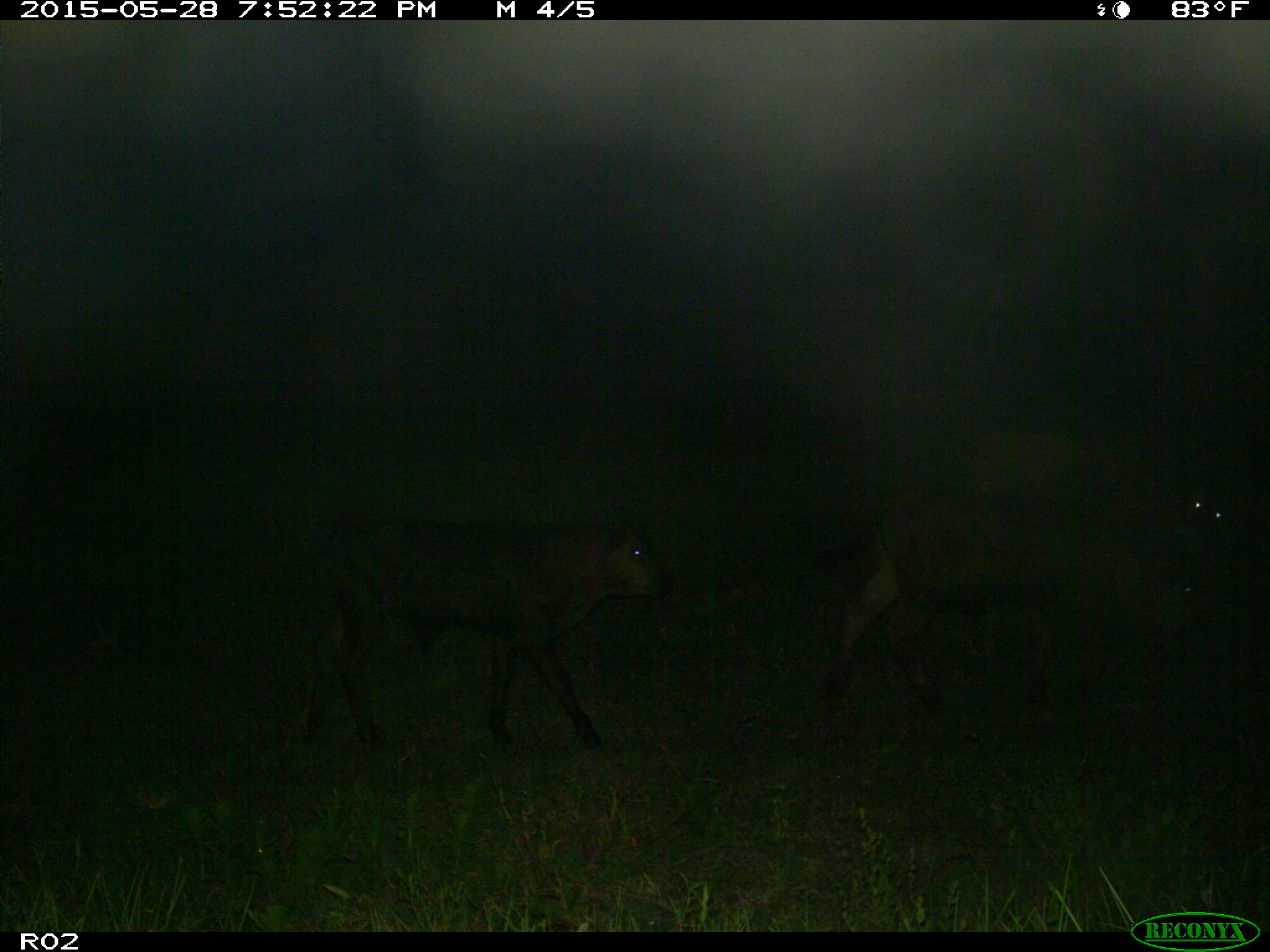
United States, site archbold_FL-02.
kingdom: Animalia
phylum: Chordata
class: Mammalia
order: Artiodactyla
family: Bovidae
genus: Bos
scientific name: Bos taurus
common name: domestic cow